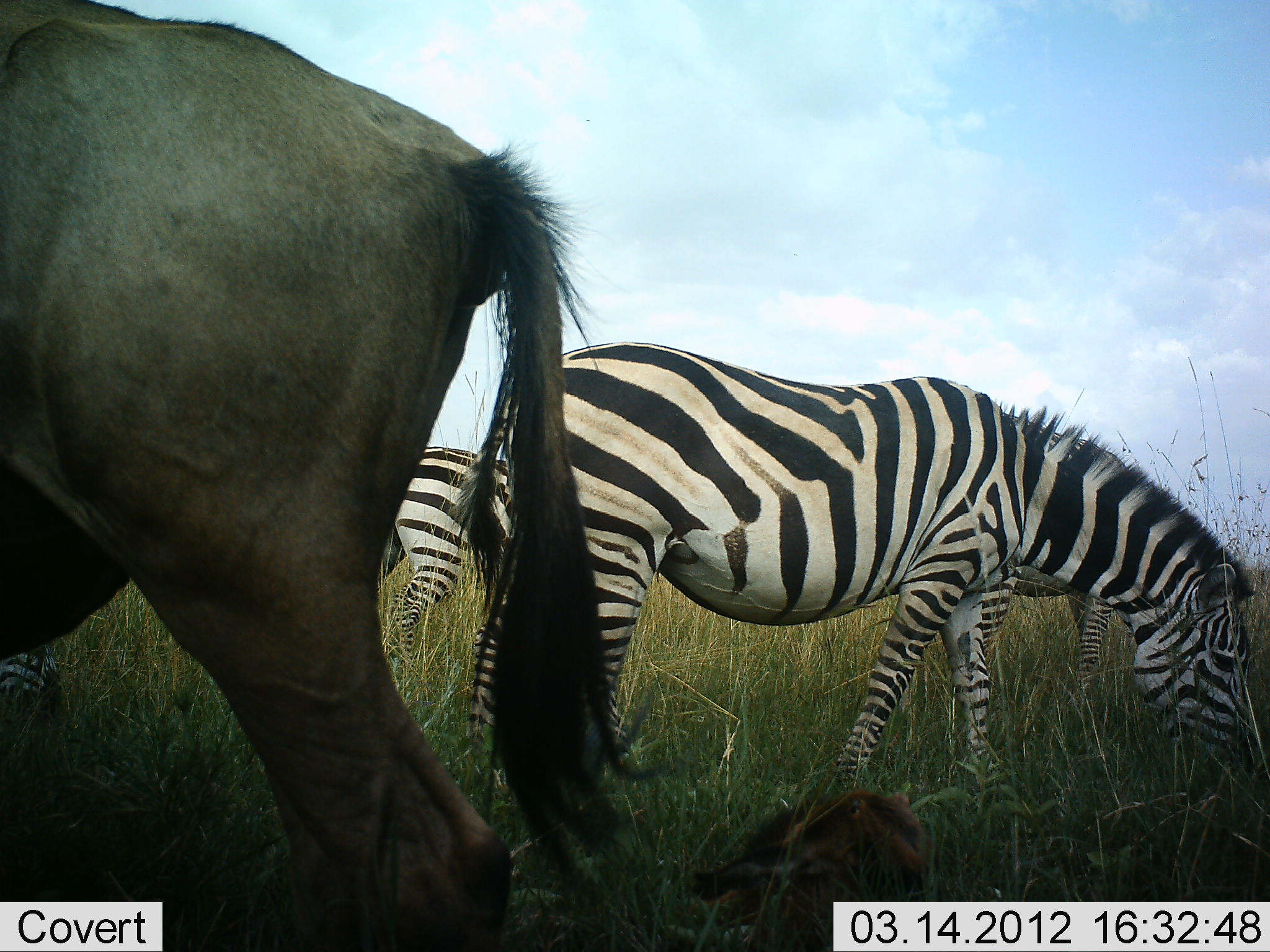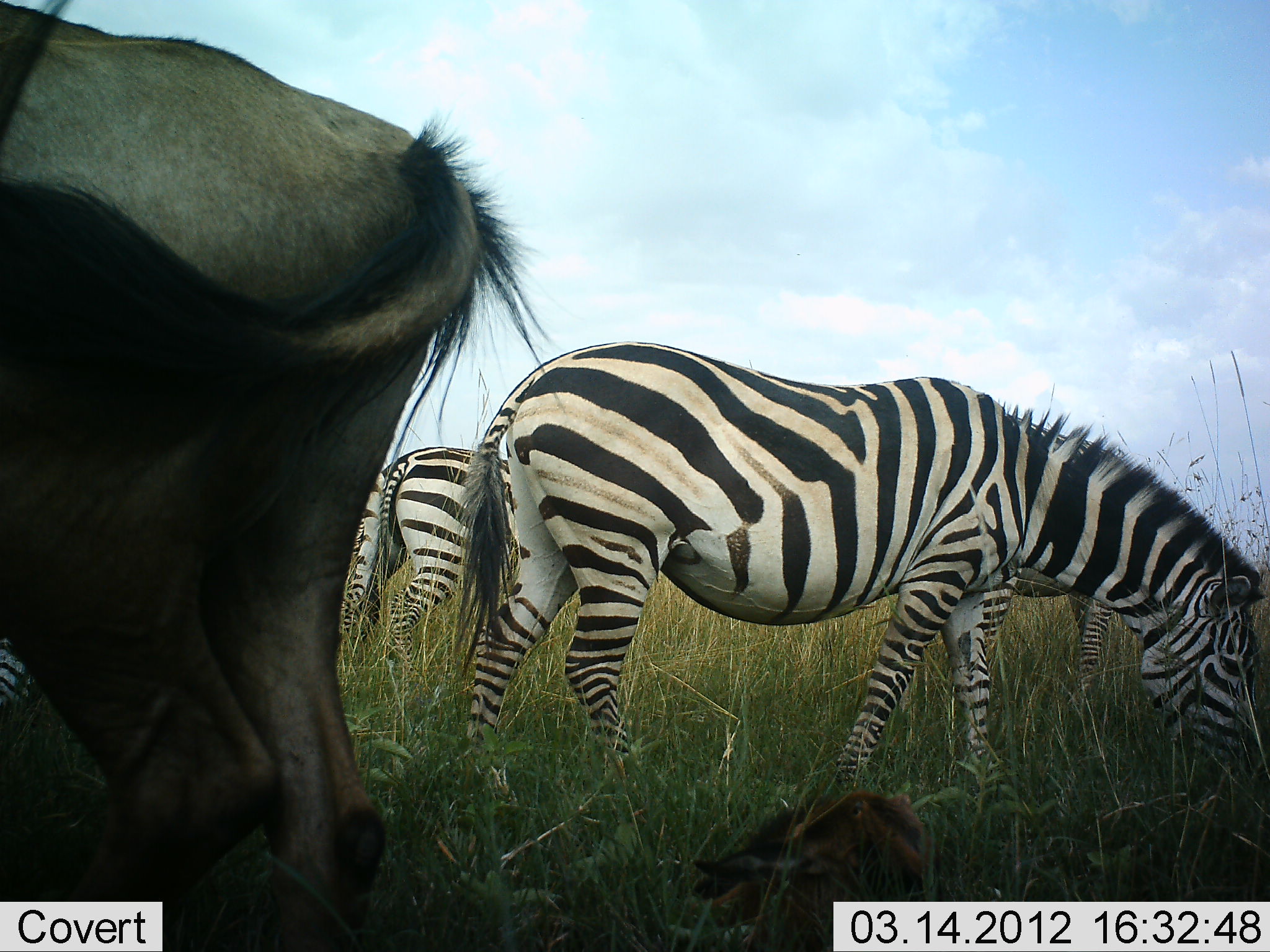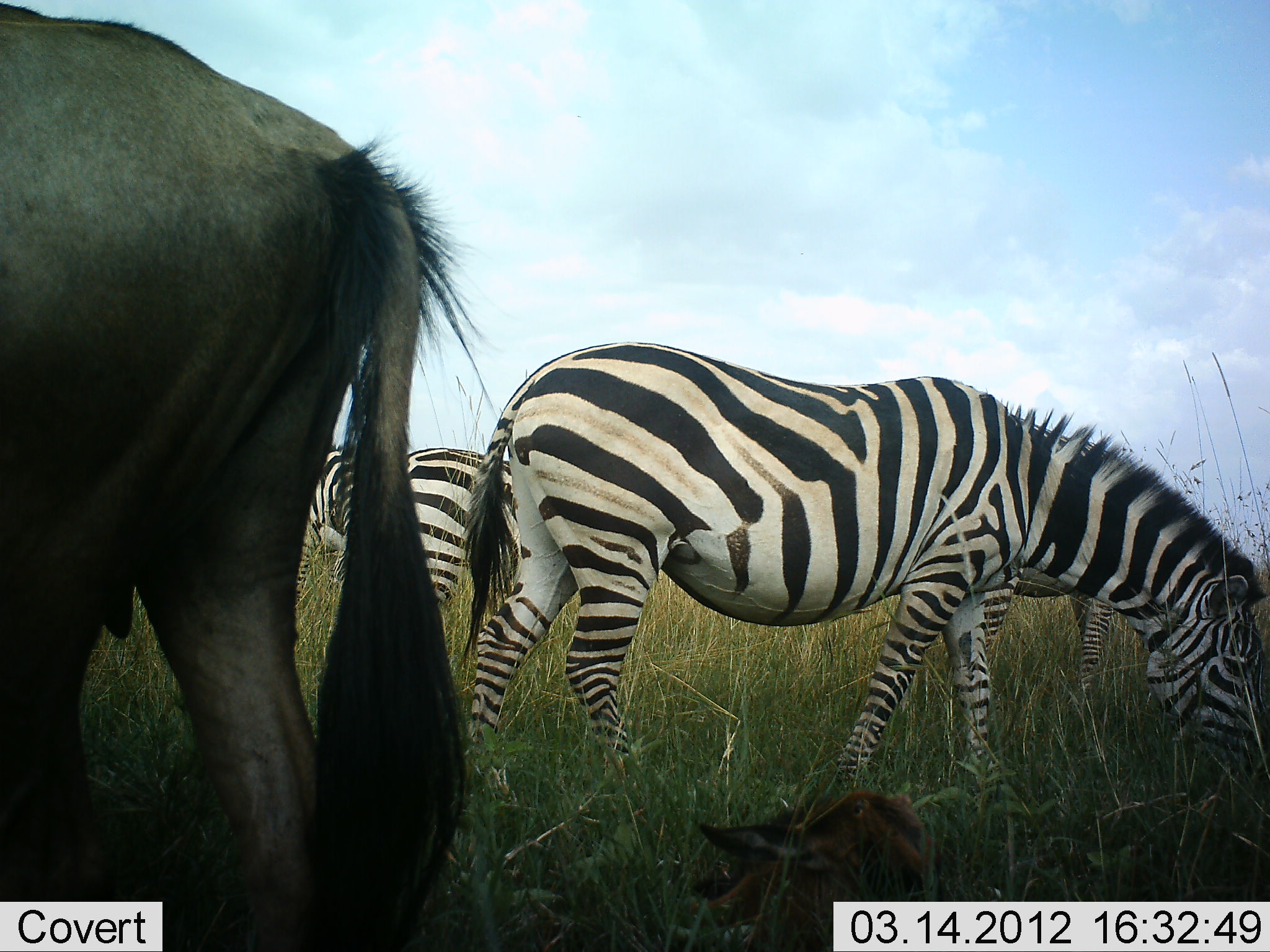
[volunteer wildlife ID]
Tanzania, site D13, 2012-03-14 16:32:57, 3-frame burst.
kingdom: Animalia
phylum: Chordata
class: Mammalia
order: Artiodactyla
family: Bovidae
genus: Connochaetes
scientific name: Connochaetes taurinus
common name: blue wildebeest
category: wildebeest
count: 1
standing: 64%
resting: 45%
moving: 36%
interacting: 9%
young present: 45%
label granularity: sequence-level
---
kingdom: Animalia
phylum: Chordata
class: Mammalia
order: Perissodactyla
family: Equidae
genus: Equus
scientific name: Equus quagga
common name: plains zebra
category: zebra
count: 3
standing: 31%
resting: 8%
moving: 8%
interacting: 15%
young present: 0%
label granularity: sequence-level